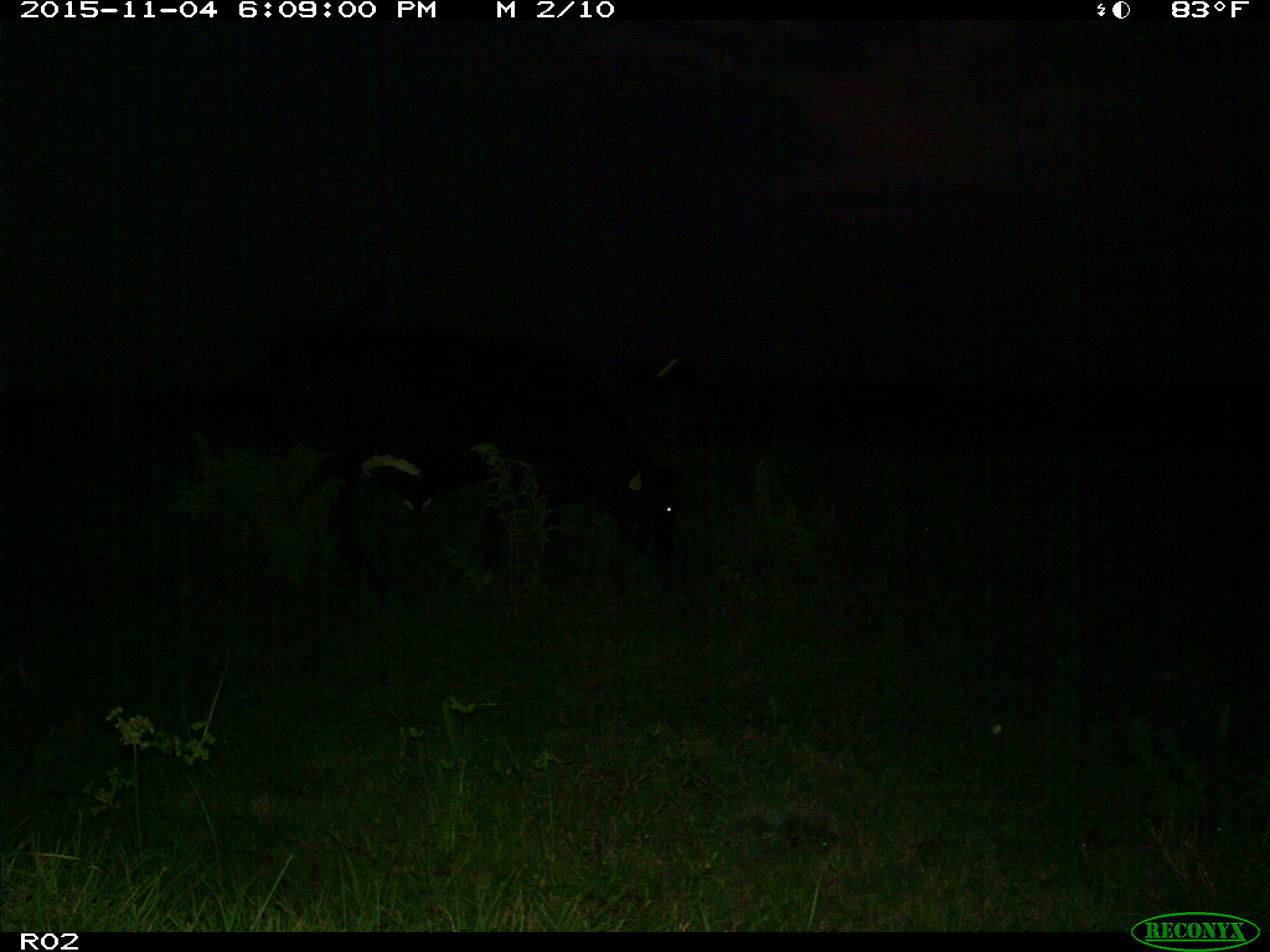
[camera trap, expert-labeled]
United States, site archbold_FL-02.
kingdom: Animalia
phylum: Chordata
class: Mammalia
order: Artiodactyla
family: Bovidae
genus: Bos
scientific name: Bos taurus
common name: domestic cow